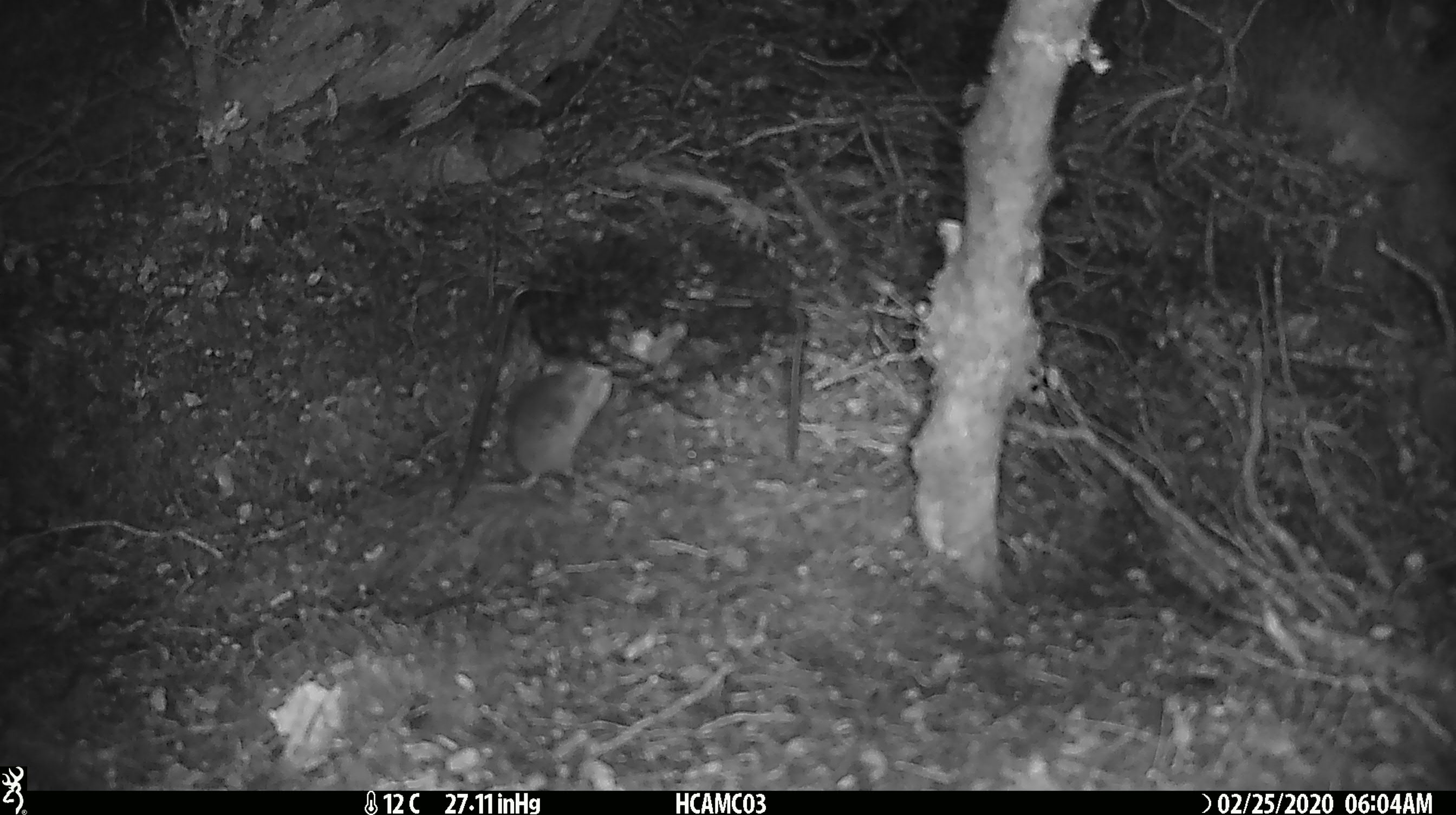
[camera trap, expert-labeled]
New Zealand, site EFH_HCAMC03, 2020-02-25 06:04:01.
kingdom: Animalia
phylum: Chordata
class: Mammalia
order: Rodentia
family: Muridae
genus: Mus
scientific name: Mus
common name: mouse